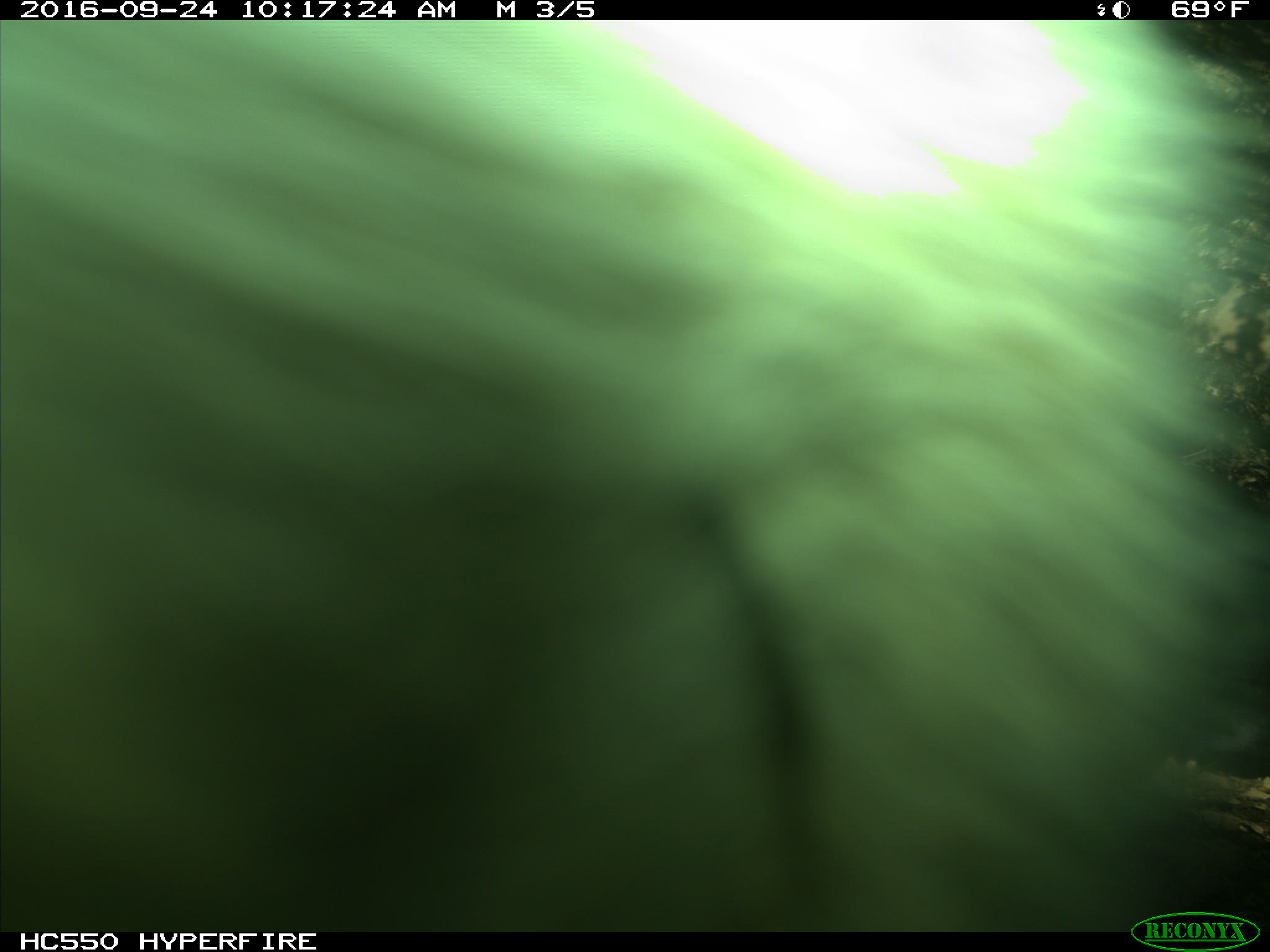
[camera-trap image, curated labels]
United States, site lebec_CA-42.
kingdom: Animalia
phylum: Chordata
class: Mammalia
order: Artiodactyla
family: Bovidae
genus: Bos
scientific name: Bos taurus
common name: domestic cow